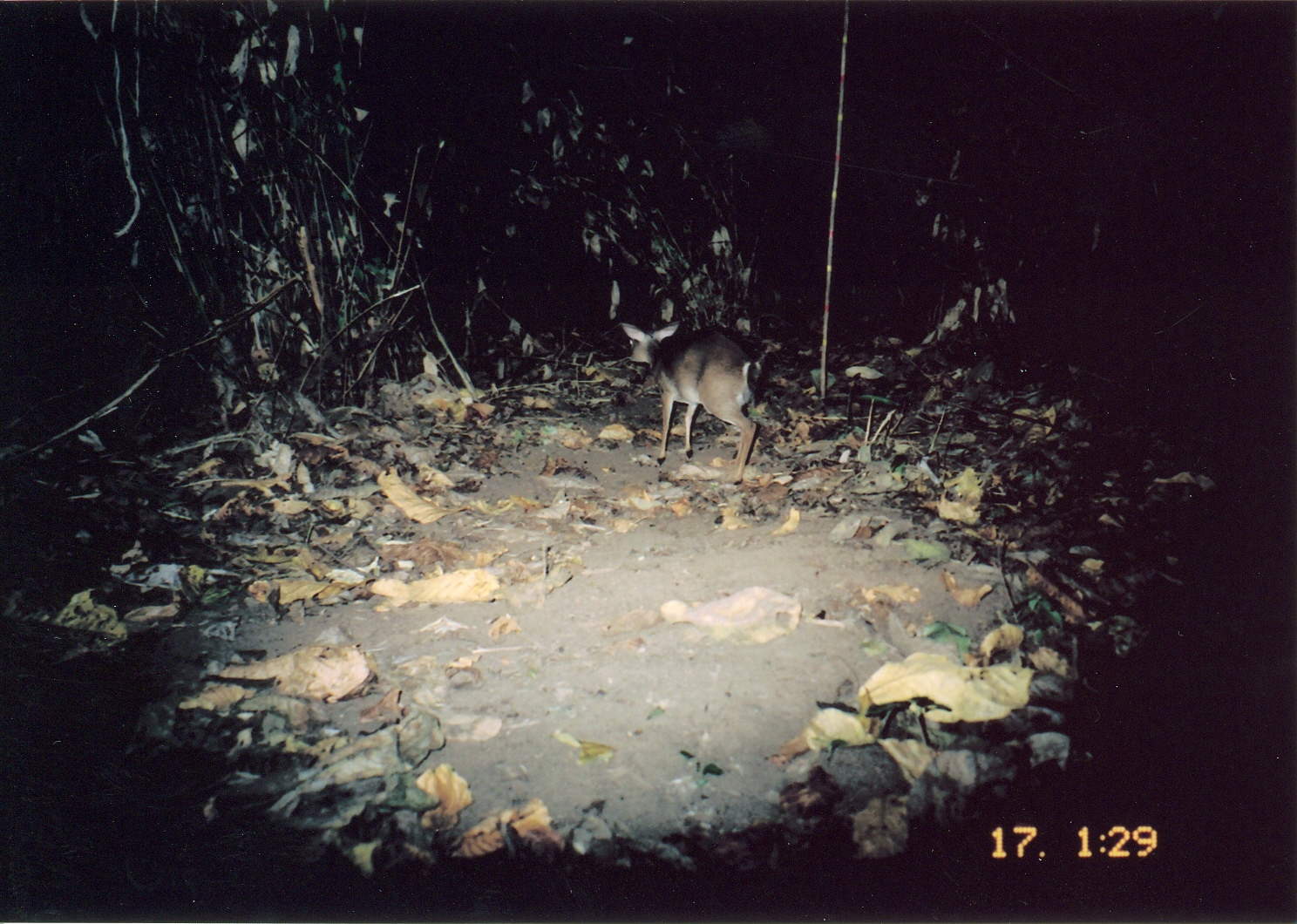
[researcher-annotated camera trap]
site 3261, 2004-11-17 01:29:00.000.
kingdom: Animalia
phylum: Chordata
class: Mammalia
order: Artiodactyla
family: Bovidae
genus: Nesotragus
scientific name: Nesotragus moschatus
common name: suni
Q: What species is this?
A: Nesotragus moschatus (suni).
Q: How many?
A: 1.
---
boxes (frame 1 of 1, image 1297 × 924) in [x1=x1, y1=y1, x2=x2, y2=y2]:
nesotragus moschatus: [x1=617, y1=320, x2=763, y2=486]